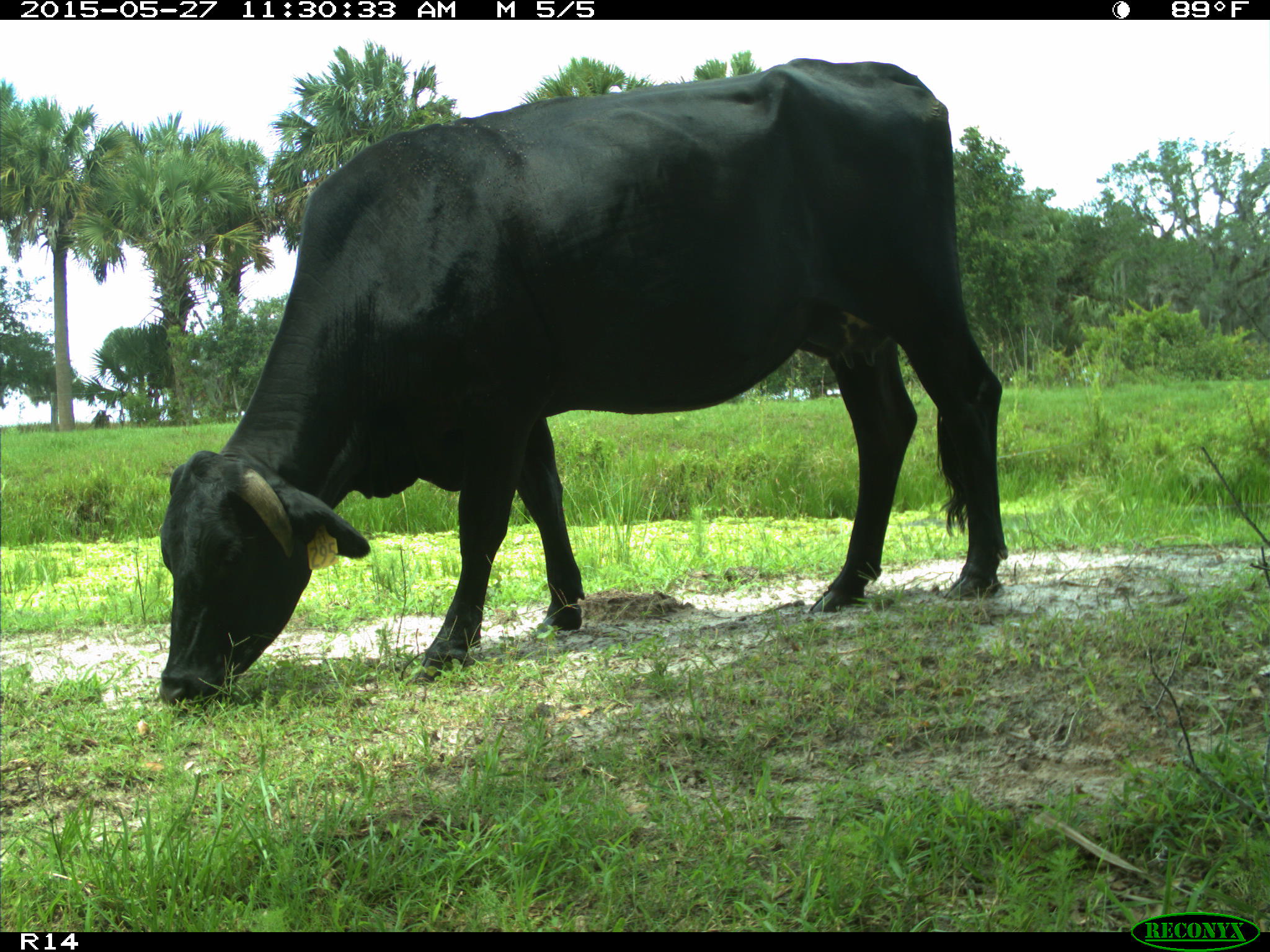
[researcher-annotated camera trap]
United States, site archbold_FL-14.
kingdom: Animalia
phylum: Chordata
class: Mammalia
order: Artiodactyla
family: Bovidae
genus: Bos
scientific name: Bos taurus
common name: domestic cow